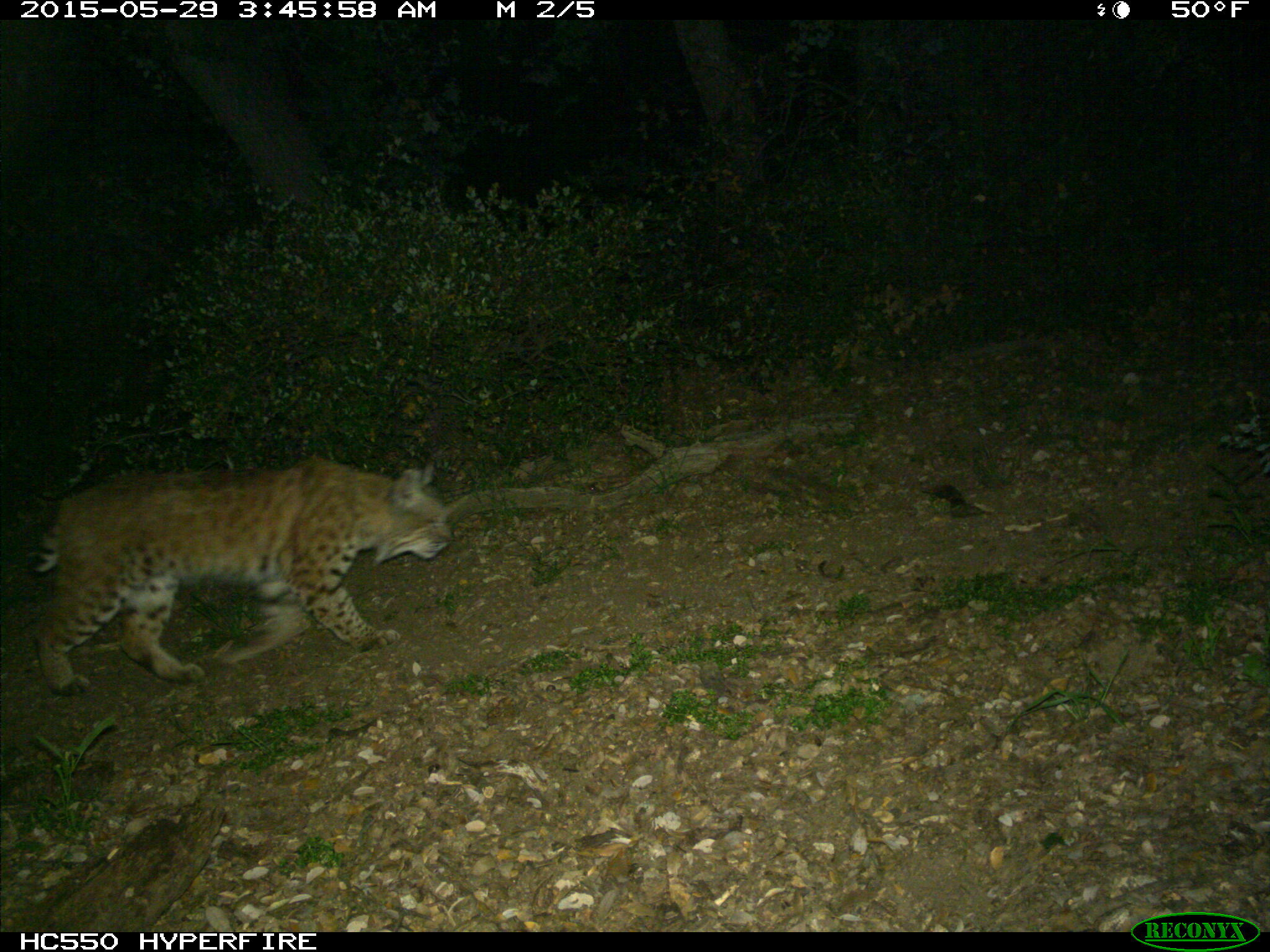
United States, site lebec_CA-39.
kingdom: Animalia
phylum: Chordata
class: Mammalia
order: Carnivora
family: Felidae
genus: Lynx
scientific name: Lynx rufus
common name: bobcat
Lynx rufus (bobcat).